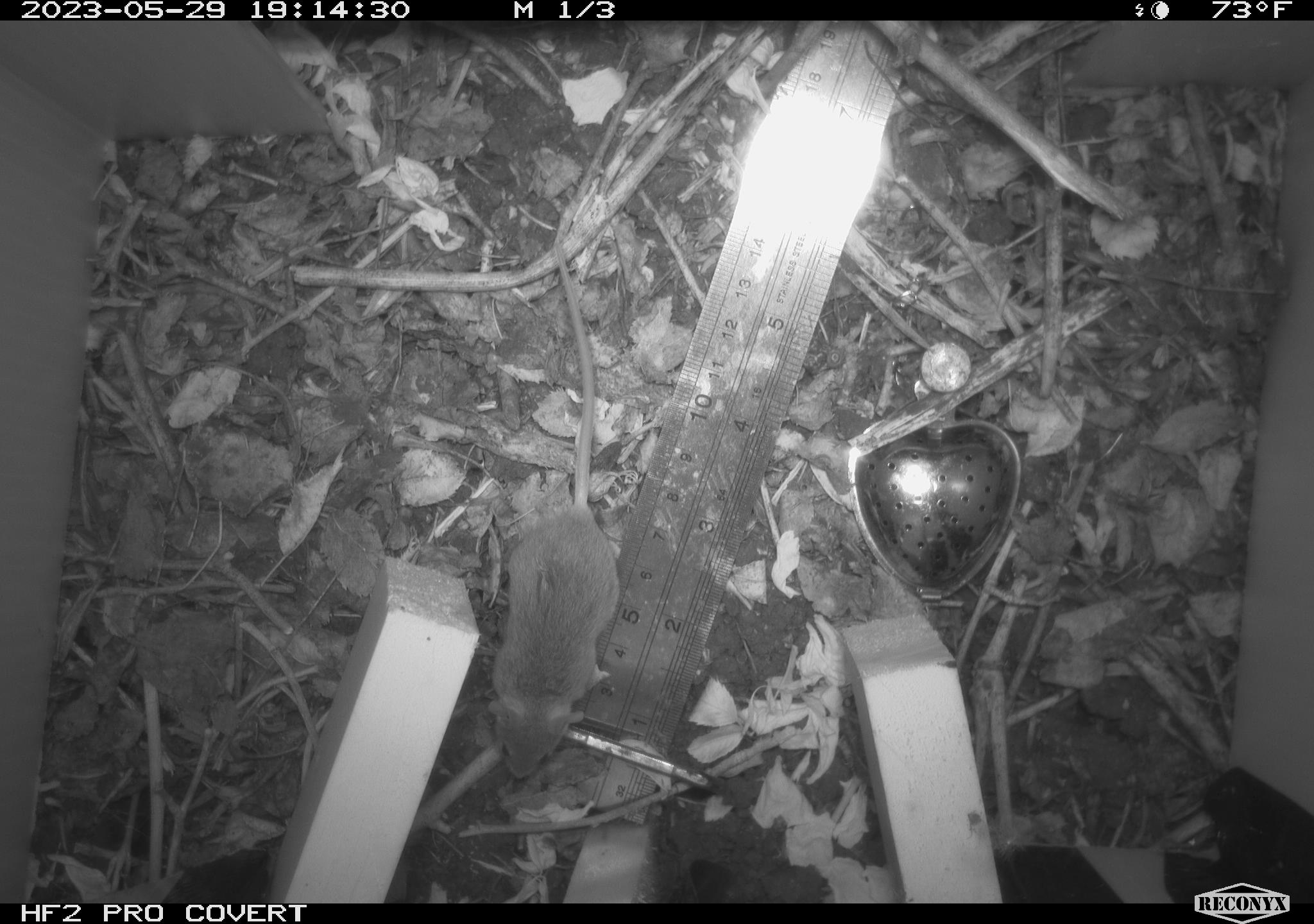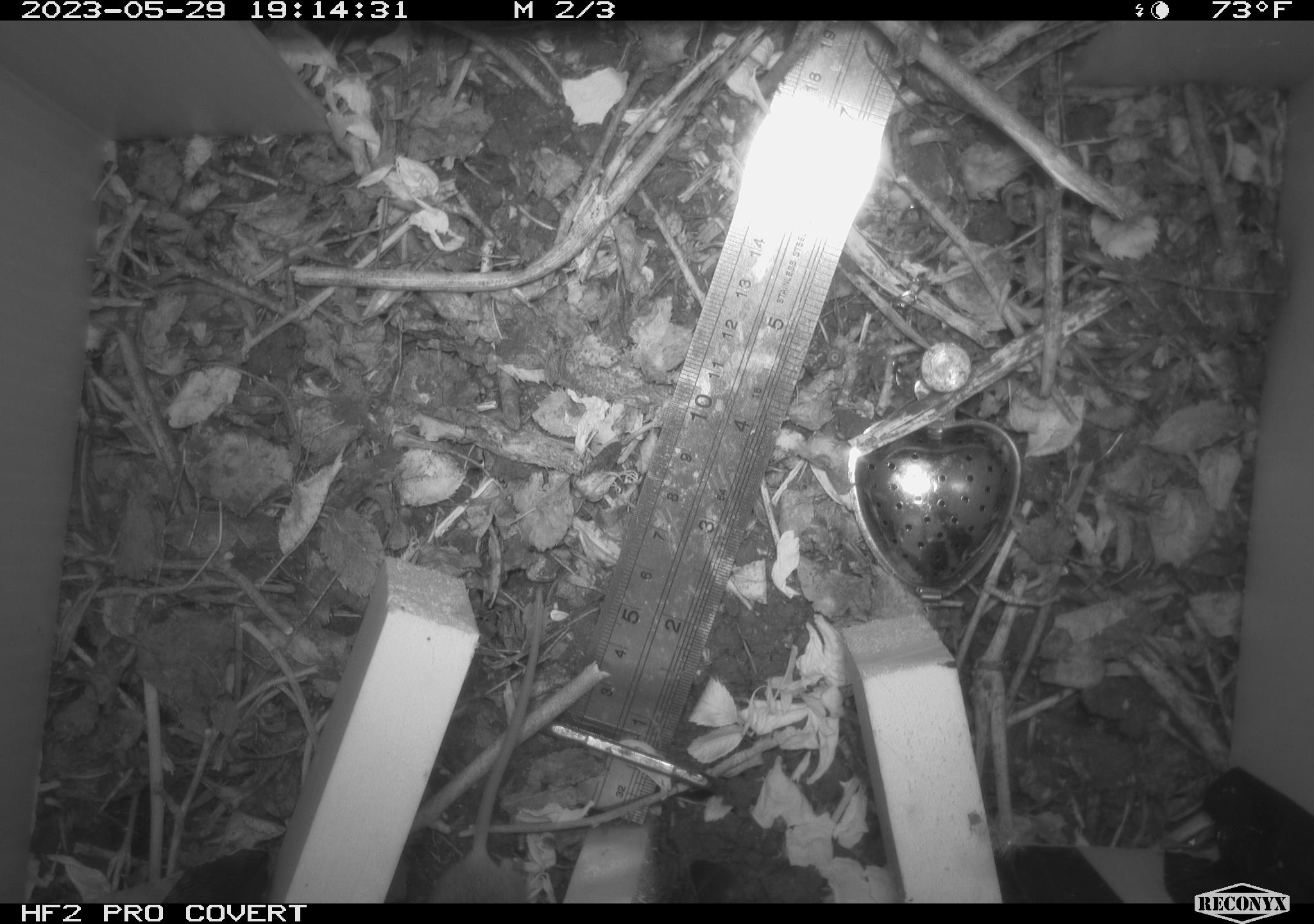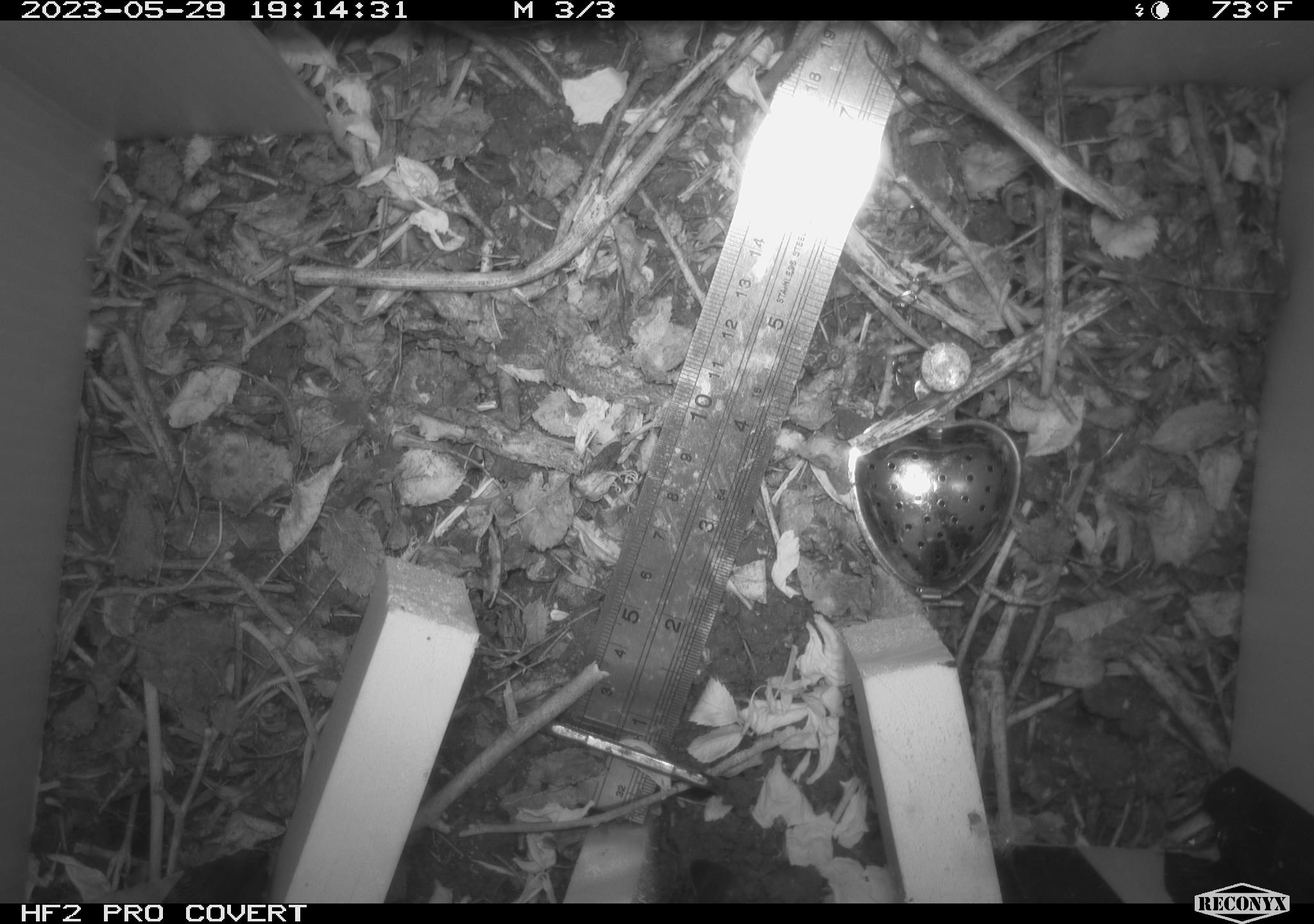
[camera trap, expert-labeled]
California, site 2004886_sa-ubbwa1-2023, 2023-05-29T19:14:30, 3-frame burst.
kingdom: Animalia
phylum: Chordata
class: Mammalia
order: Rodentia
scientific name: Rodentia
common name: rodent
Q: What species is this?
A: Rodent (Rodentia).